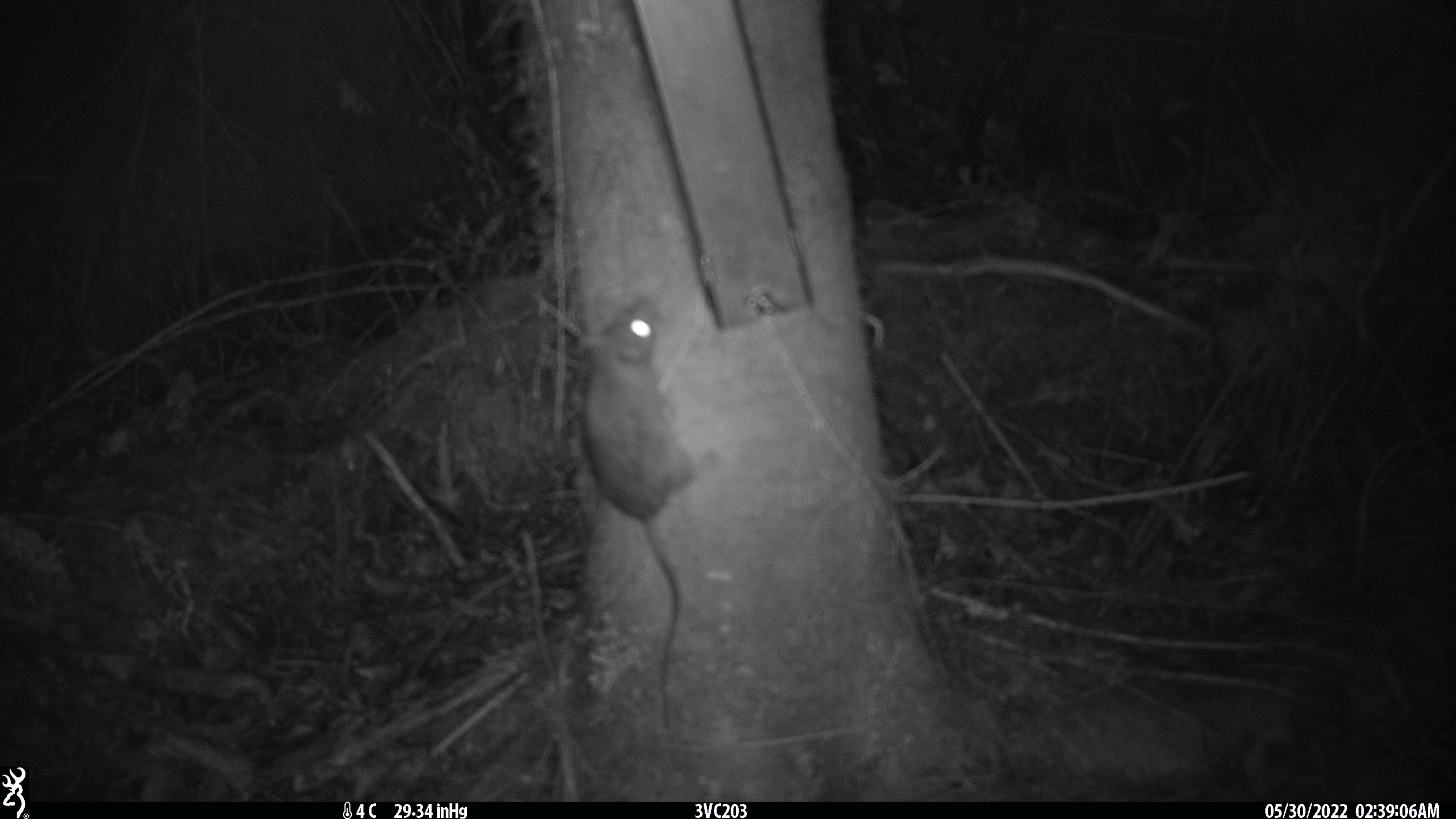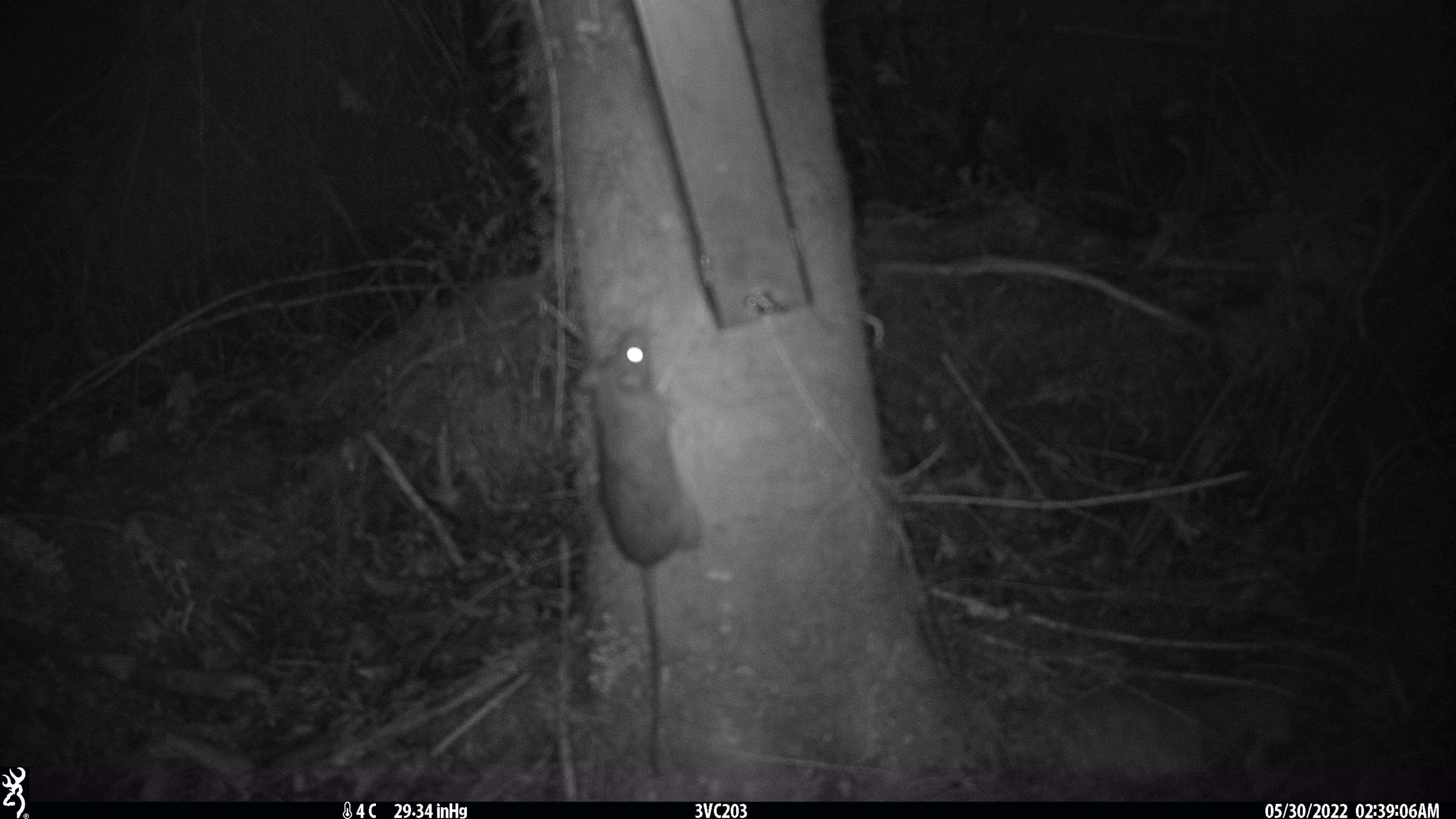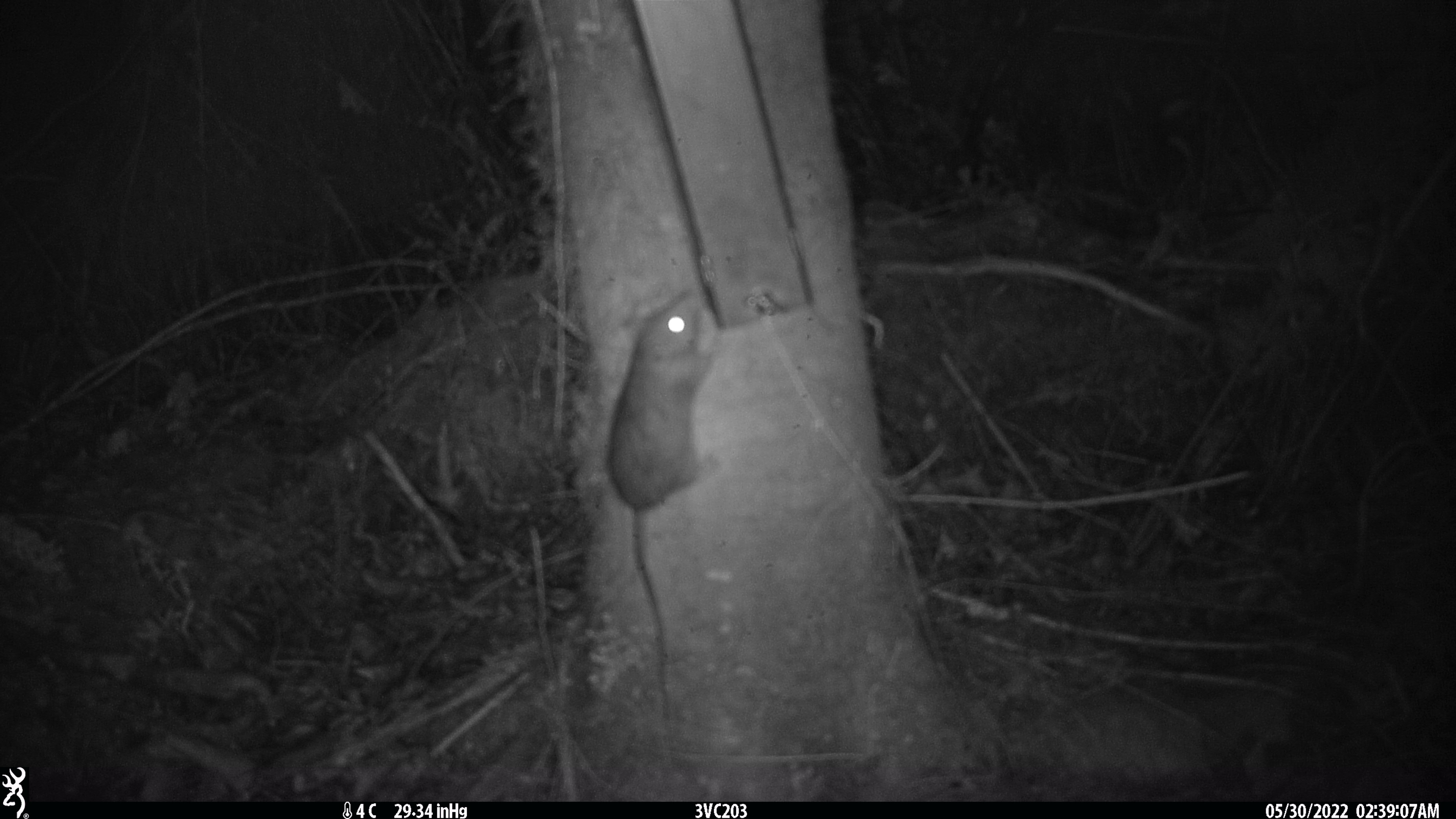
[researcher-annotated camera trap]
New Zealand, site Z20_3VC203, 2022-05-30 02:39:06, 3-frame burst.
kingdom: Animalia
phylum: Chordata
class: Mammalia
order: Rodentia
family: Muridae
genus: Rattus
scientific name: Rattus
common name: rat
Rat (Rattus).